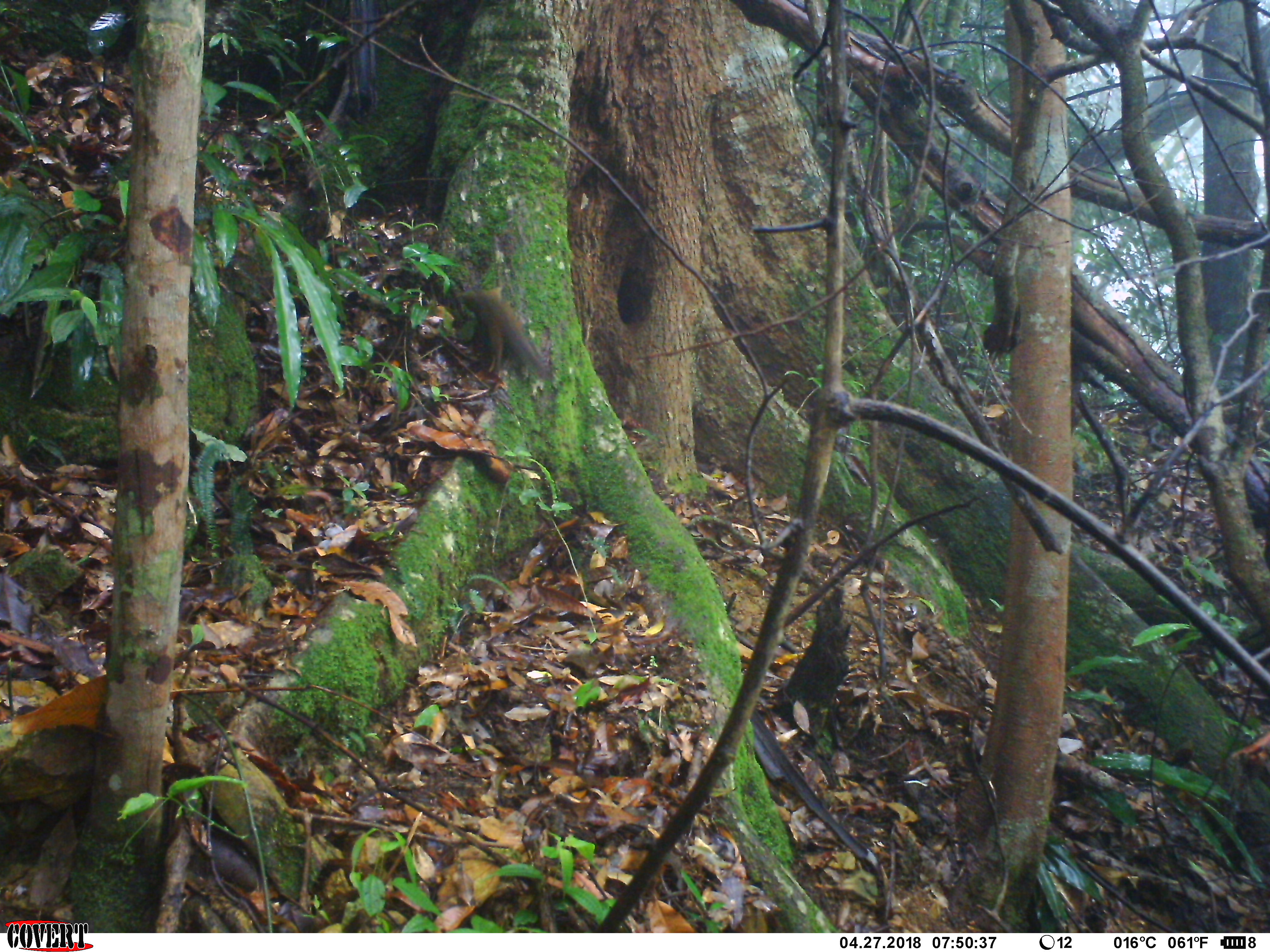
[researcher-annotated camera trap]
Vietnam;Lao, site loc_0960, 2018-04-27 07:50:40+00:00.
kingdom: Animalia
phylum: Chordata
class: Mammalia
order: Rodentia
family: Sciuridae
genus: Sciurus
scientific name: Sciurus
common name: squirrel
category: unidentified squirrel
Unidentified squirrel (squirrel) (Sciurus). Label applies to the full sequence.